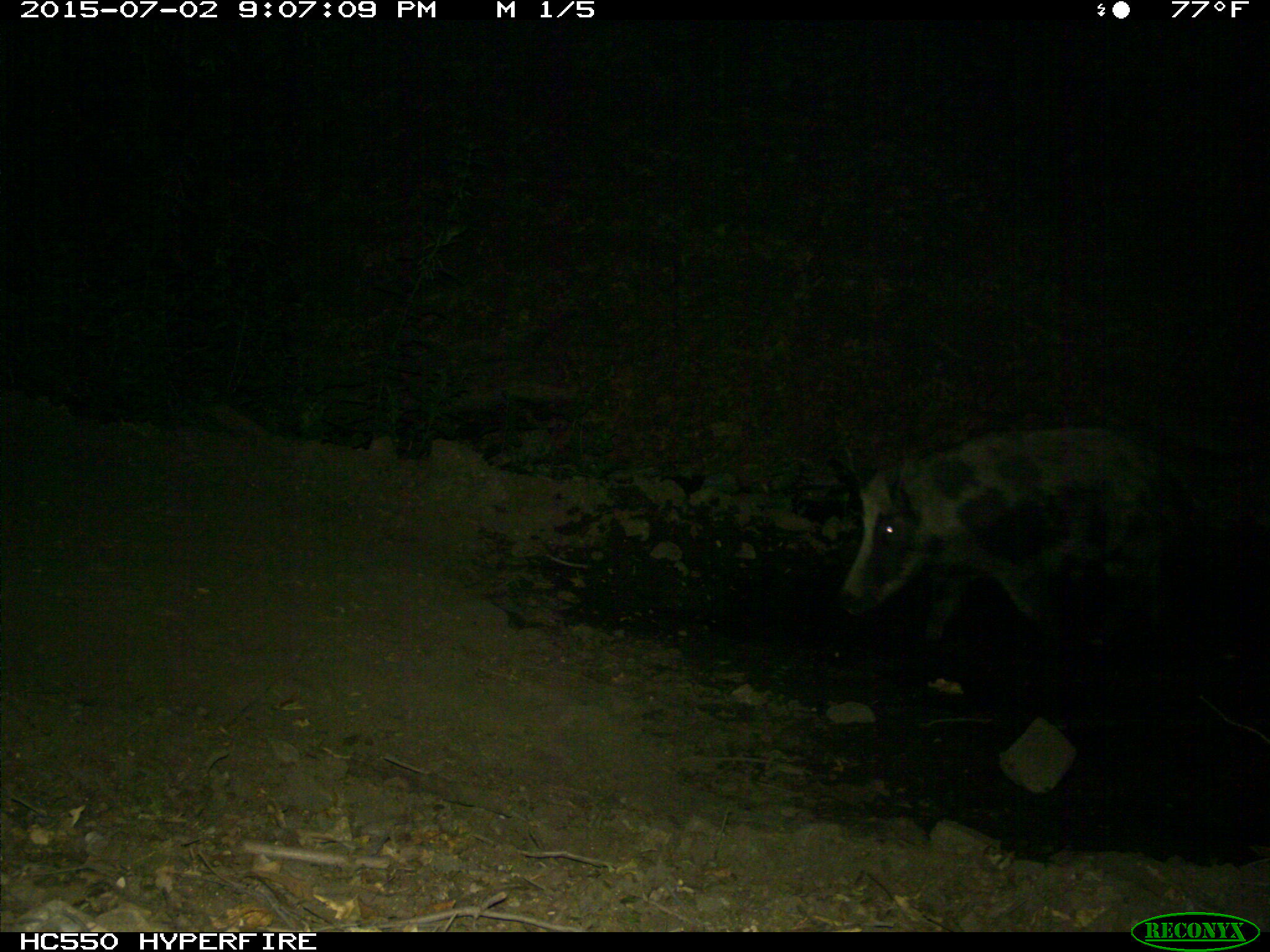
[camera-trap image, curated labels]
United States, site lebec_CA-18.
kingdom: Animalia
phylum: Chordata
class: Mammalia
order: Artiodactyla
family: Suidae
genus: Sus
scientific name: Sus scrofa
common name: wild boar